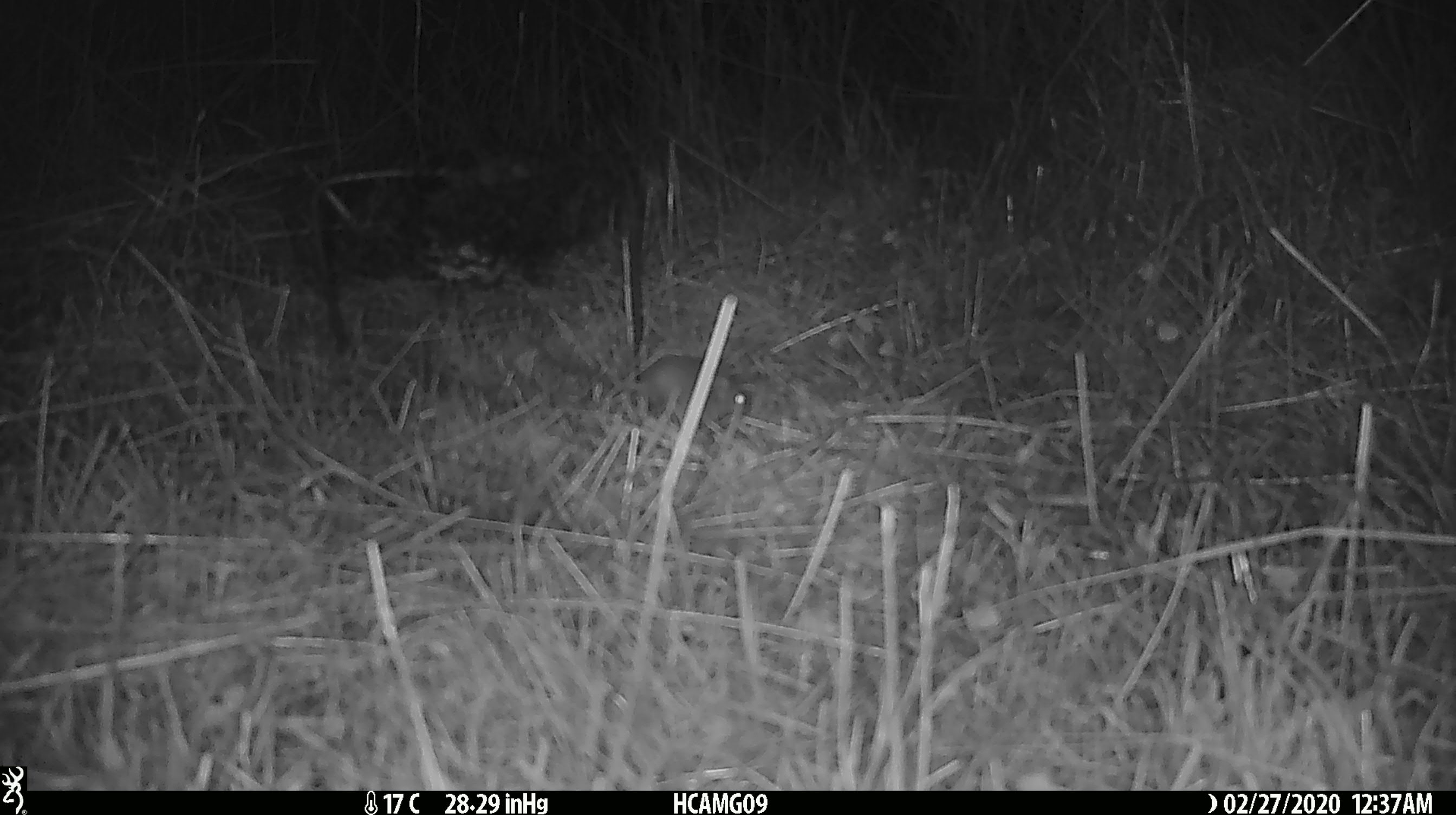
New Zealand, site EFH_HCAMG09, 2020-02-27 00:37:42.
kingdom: Animalia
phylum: Chordata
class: Mammalia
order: Rodentia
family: Muridae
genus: Mus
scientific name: Mus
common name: mouse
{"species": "mouse (Mus)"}